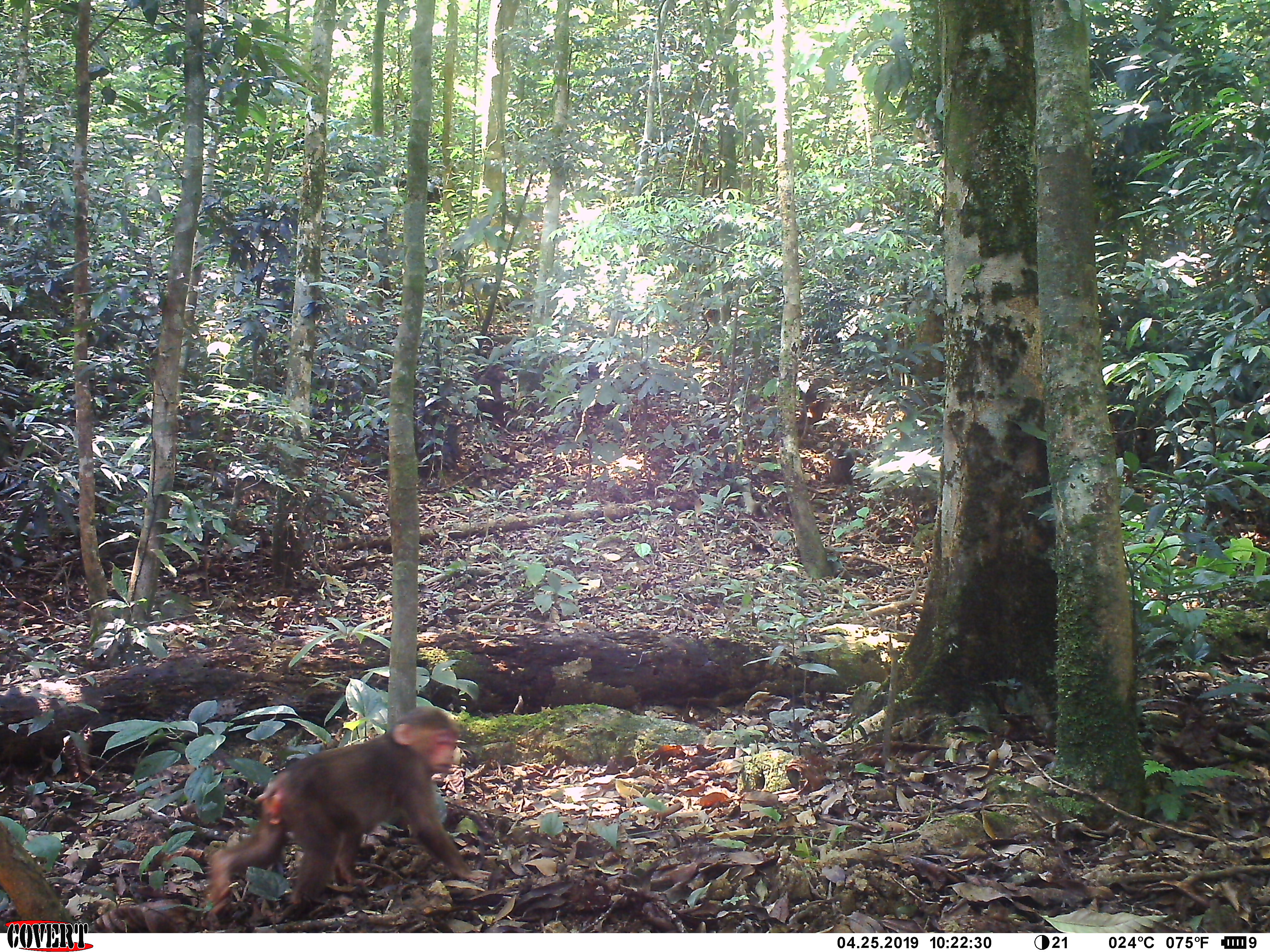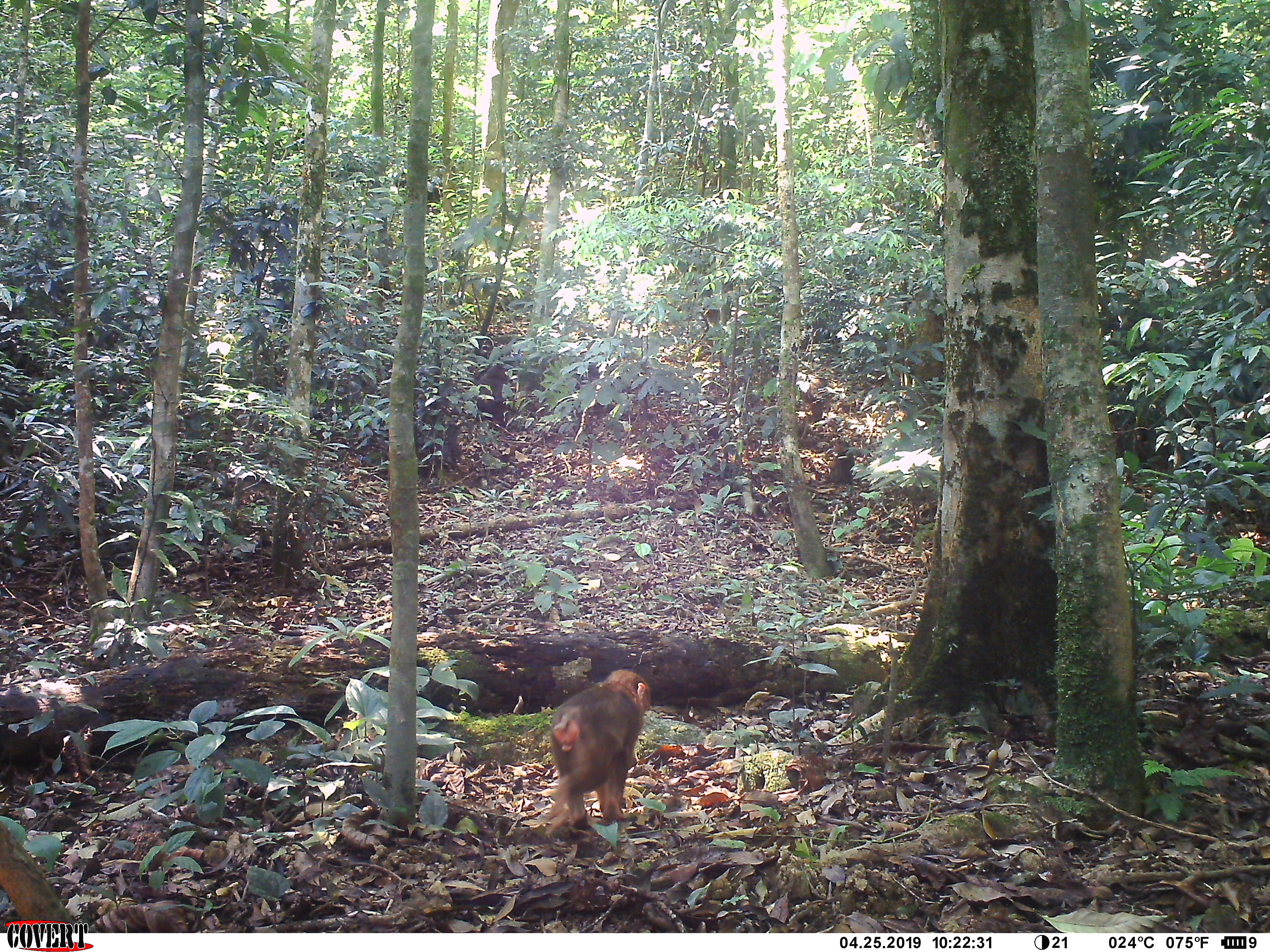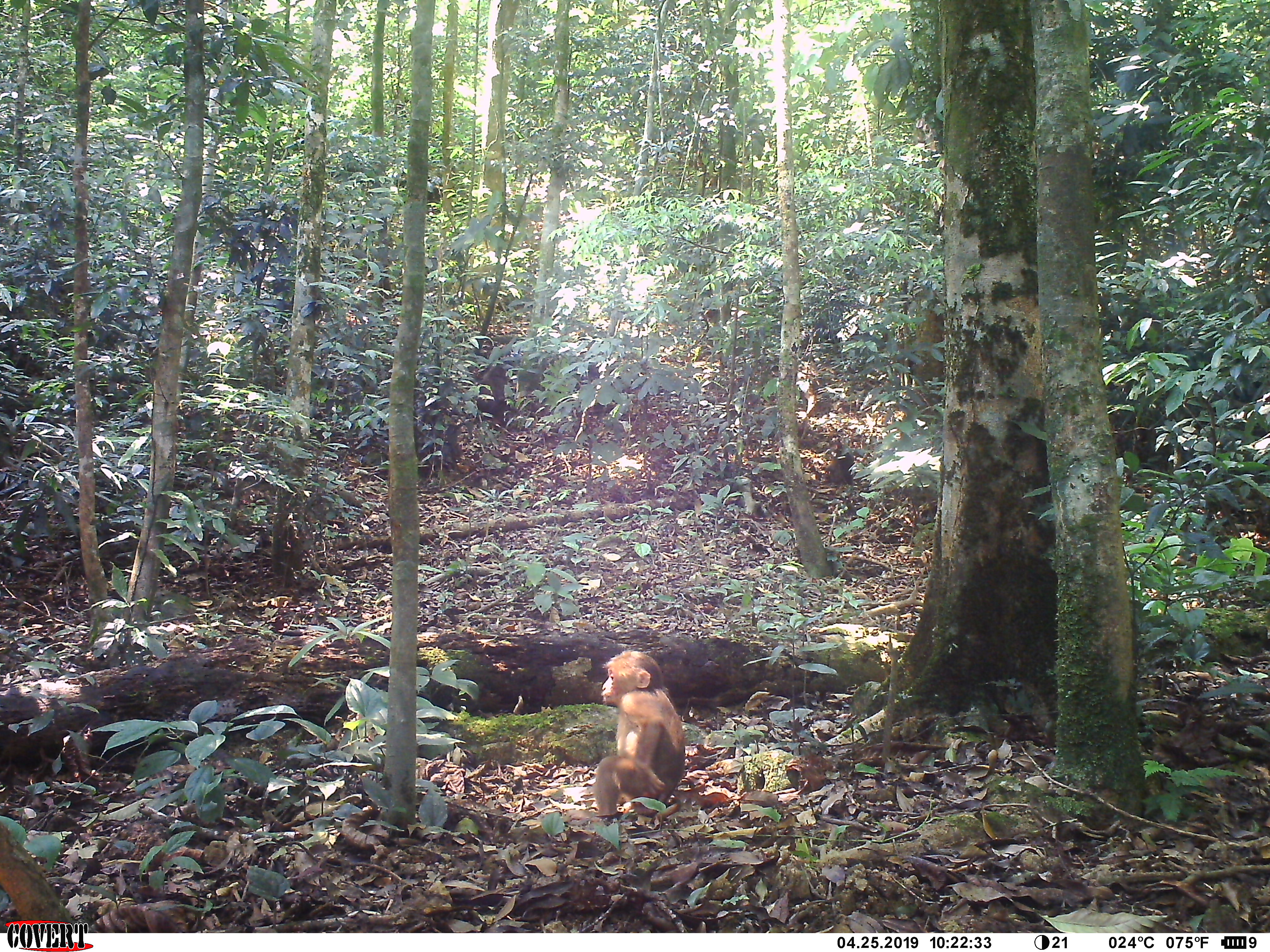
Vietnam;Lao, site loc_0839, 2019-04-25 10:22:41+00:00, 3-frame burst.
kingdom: Animalia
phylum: Chordata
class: Mammalia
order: Primates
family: Cercopithecidae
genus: Macaca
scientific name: Macaca arctoides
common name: stump-tailed macaque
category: stump tailed macaque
Stump tailed macaque (stump-tailed macaque) (Macaca arctoides). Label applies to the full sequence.